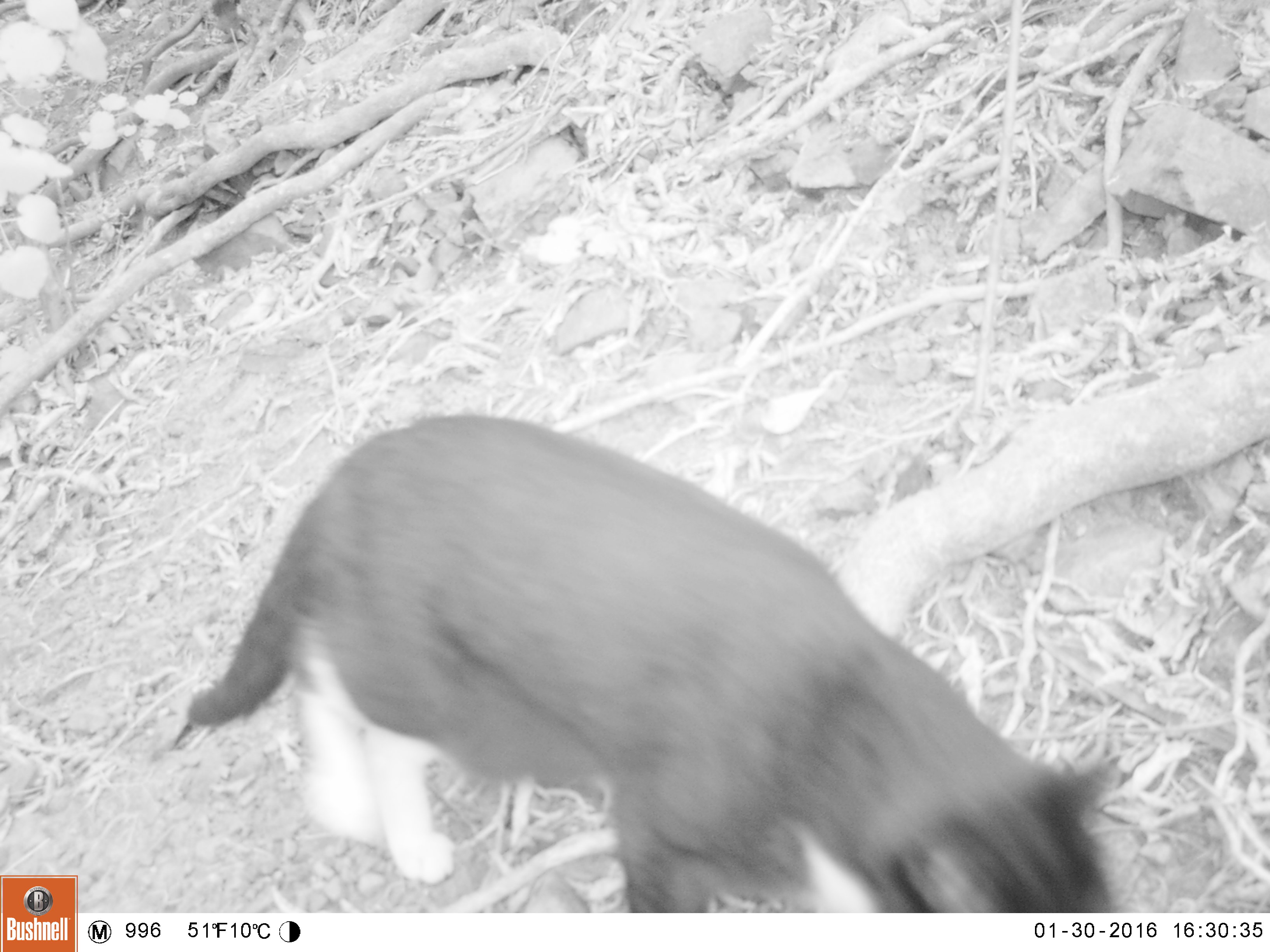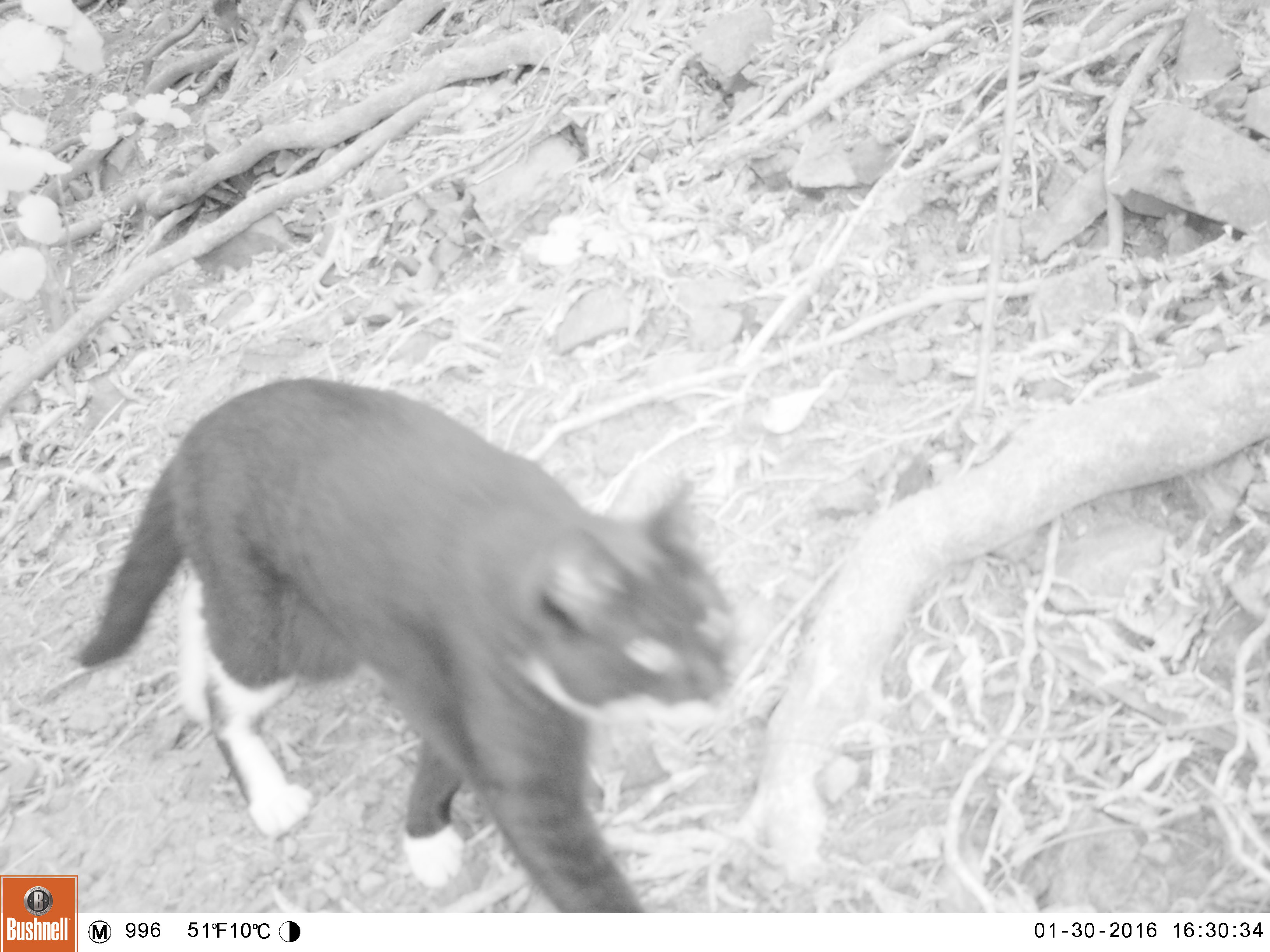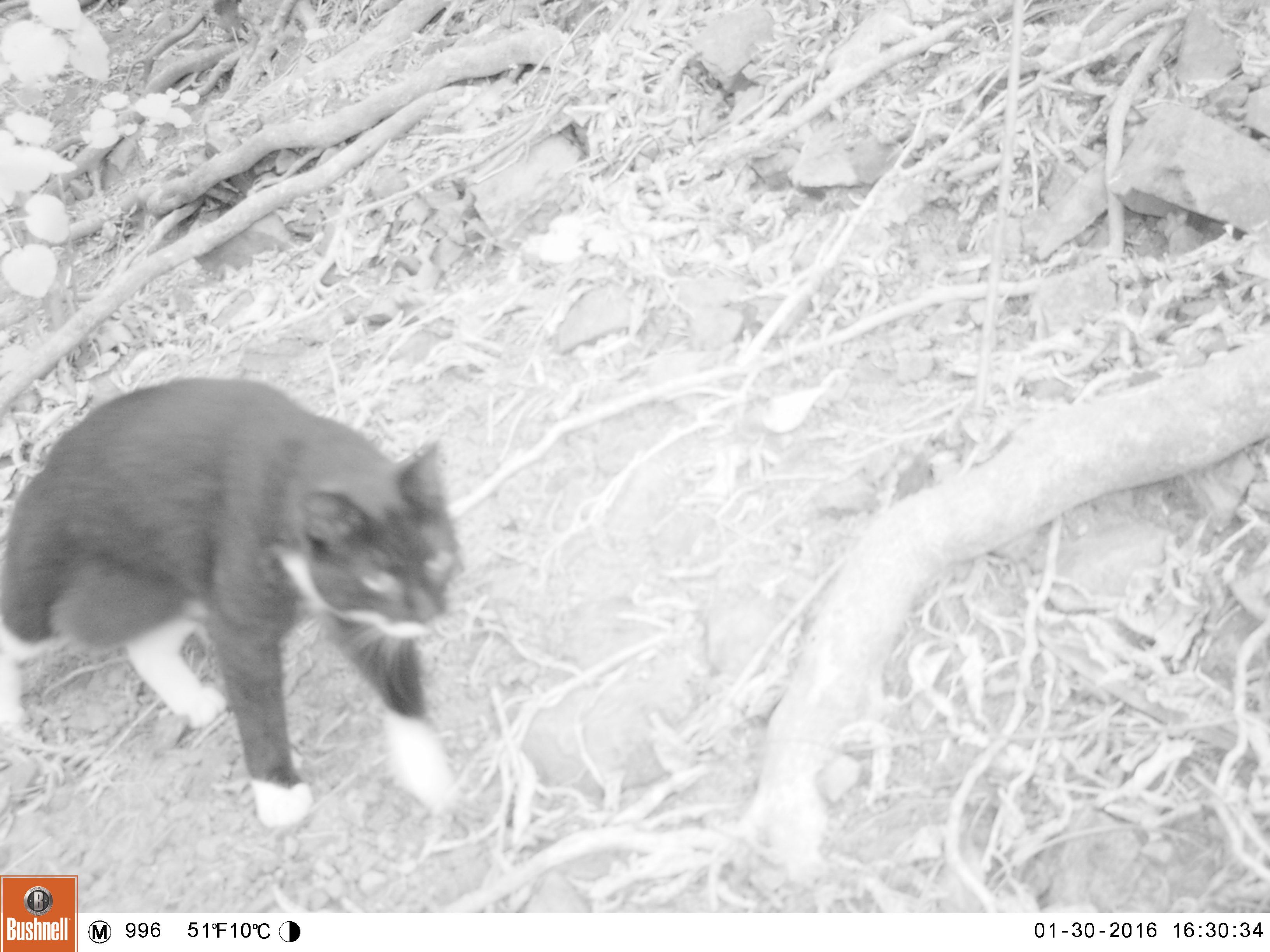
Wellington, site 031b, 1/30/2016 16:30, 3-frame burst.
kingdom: Animalia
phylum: Chordata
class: Mammalia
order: Carnivora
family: Felidae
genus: Felis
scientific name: Felis catus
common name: cat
Cat (Felis catus).